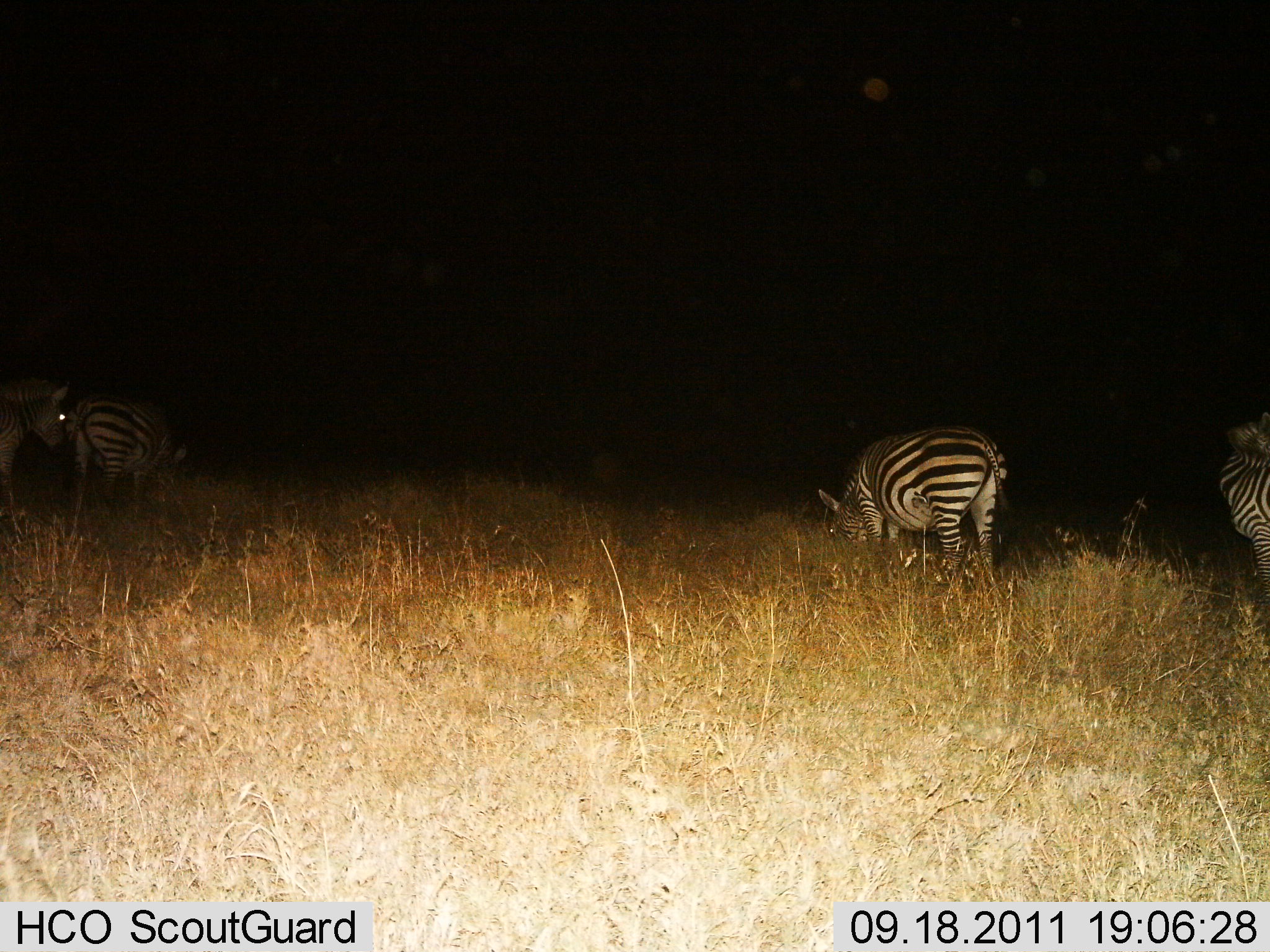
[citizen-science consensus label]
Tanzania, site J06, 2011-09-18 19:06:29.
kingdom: Animalia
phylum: Chordata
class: Mammalia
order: Perissodactyla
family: Equidae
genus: Equus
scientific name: Equus quagga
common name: plains zebra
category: zebra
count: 4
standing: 50%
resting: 0%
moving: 7%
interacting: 0%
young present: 0%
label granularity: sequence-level